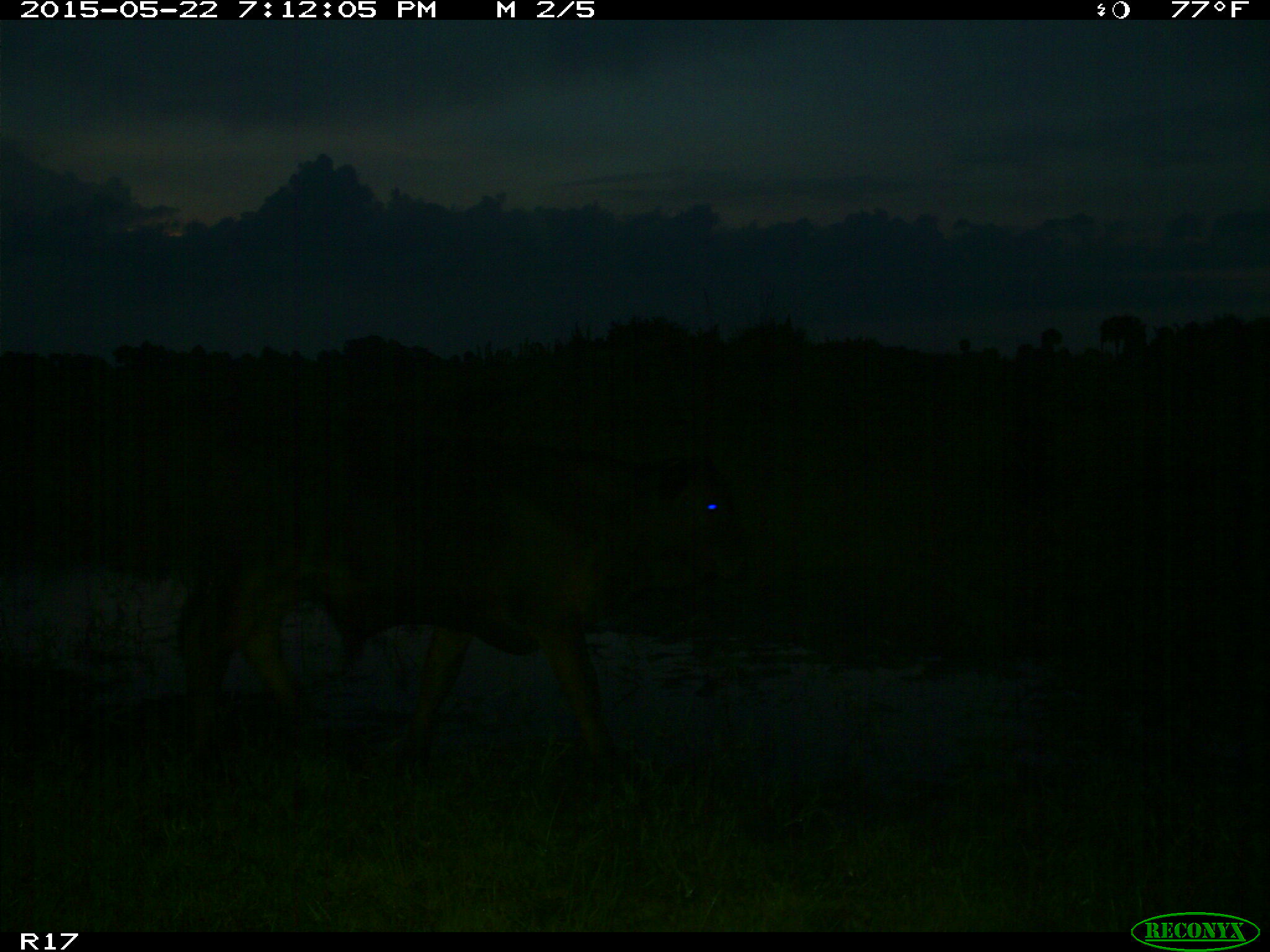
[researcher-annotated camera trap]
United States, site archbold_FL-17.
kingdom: Animalia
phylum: Chordata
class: Mammalia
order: Artiodactyla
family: Bovidae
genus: Bos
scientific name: Bos taurus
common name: domestic cow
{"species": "Bos taurus (domestic cow)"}